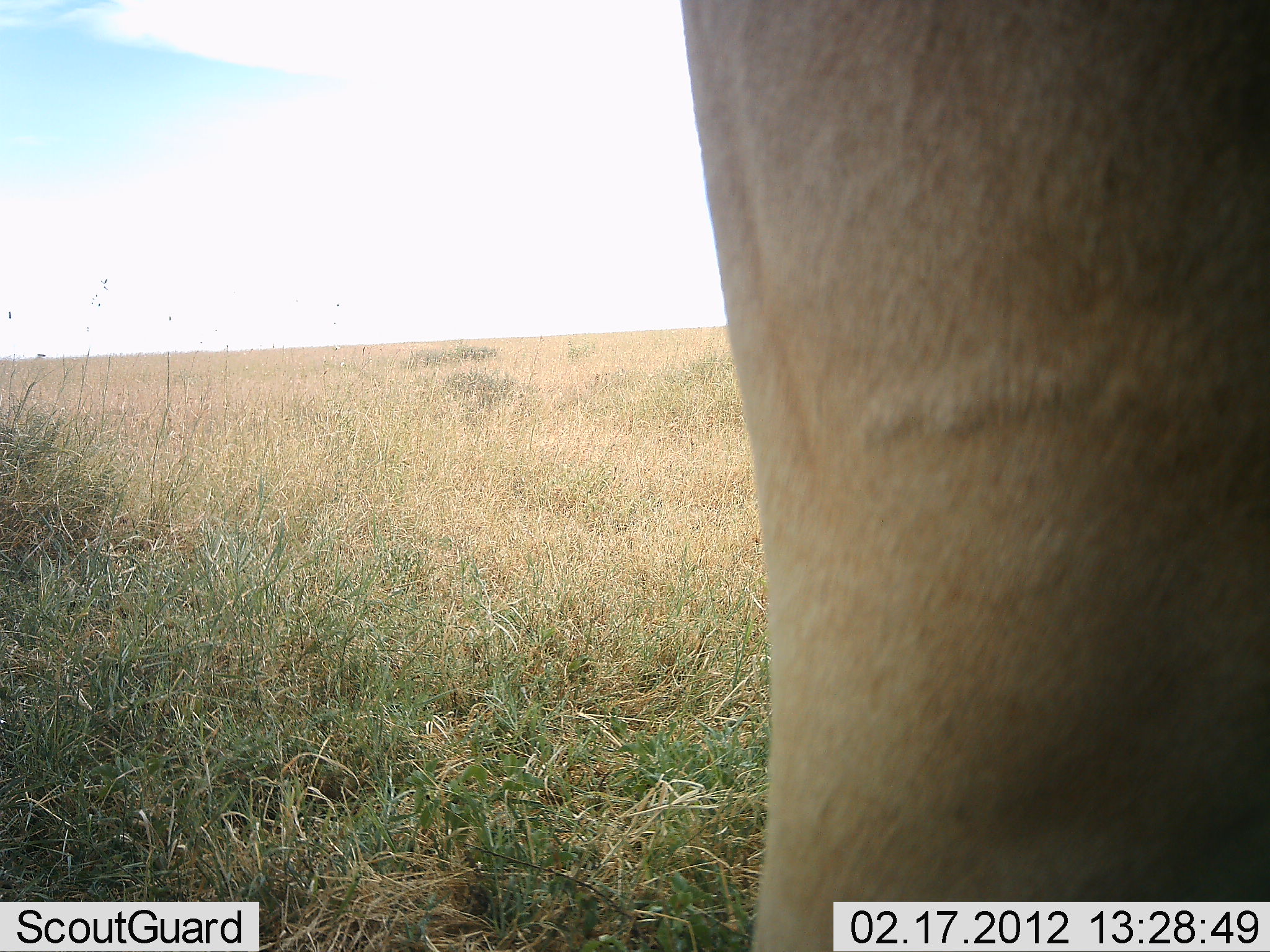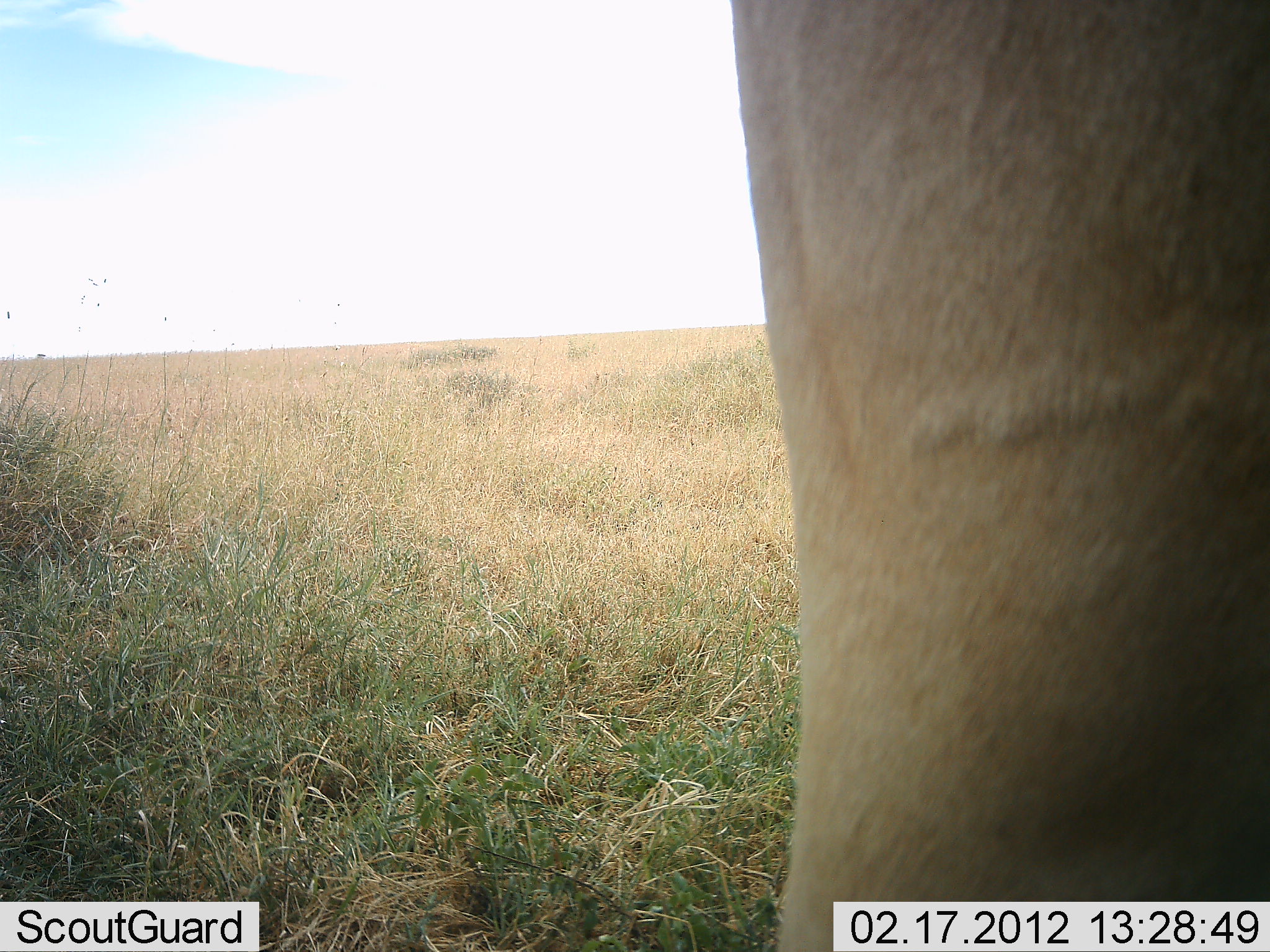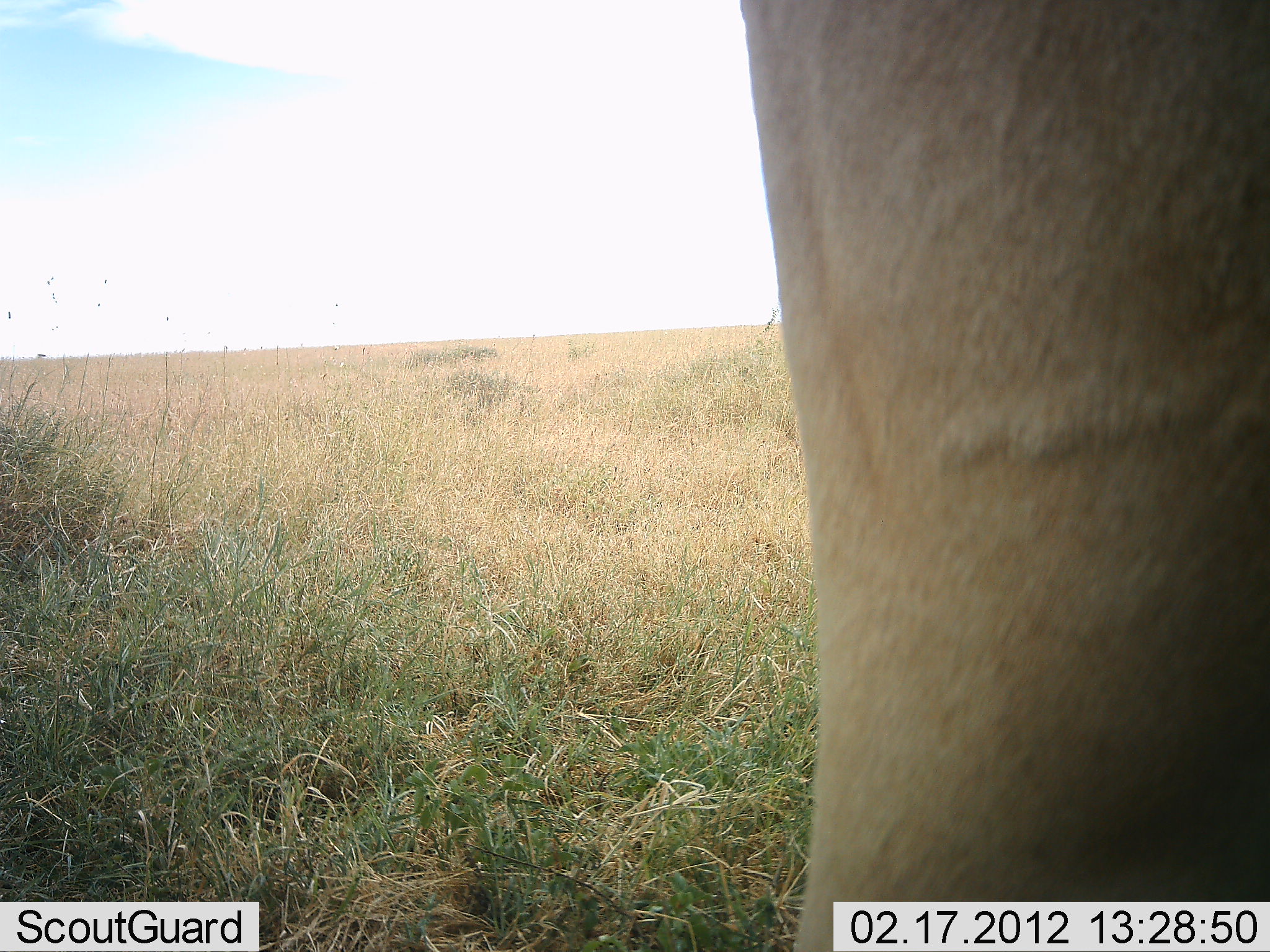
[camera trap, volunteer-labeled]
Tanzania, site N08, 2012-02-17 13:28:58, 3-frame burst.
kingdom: Animalia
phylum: Chordata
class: Mammalia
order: Artiodactyla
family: Bovidae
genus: Alcelaphus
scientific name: Alcelaphus buselaphus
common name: hartebeest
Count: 1.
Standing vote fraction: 100%.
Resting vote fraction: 0%.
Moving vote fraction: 0%.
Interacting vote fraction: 0%.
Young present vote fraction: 0%.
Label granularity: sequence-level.